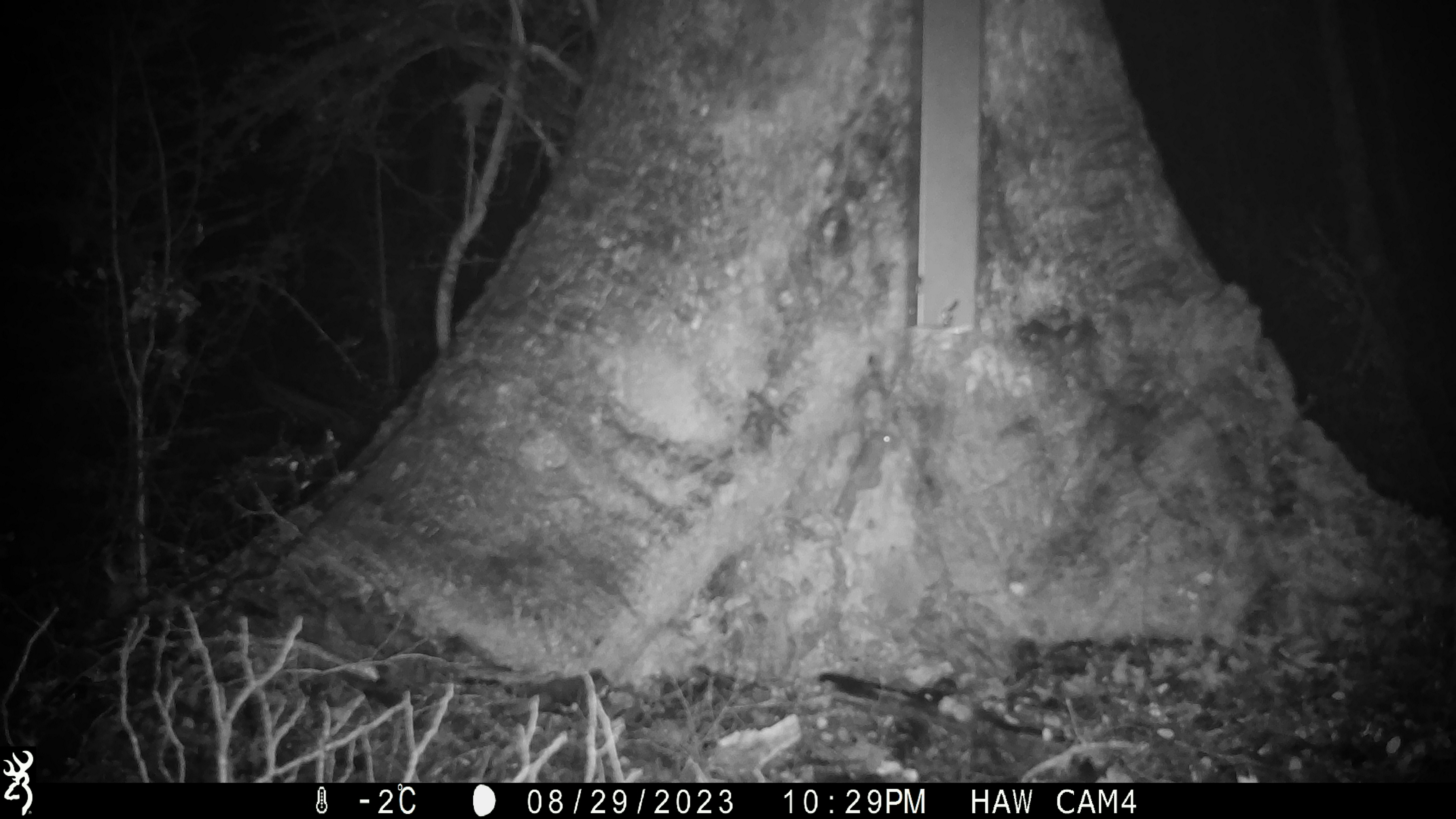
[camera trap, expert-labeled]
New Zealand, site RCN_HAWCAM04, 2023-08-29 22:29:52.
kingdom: Animalia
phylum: Chordata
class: Mammalia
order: Rodentia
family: Muridae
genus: Mus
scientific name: Mus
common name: mouse